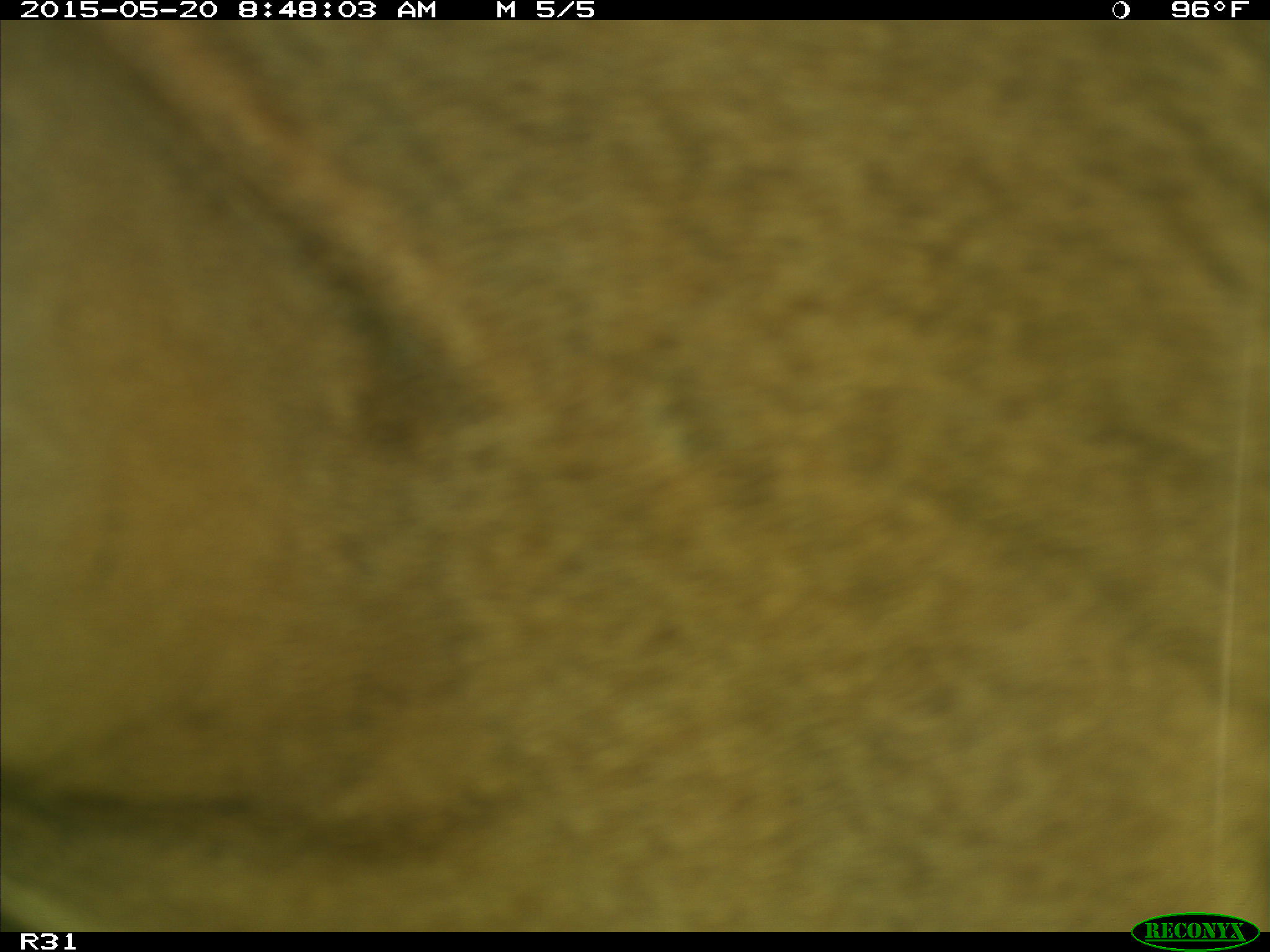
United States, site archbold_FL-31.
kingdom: Animalia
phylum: Chordata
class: Mammalia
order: Artiodactyla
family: Bovidae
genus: Bos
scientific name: Bos taurus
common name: domestic cow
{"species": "Bos taurus (domestic cow)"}